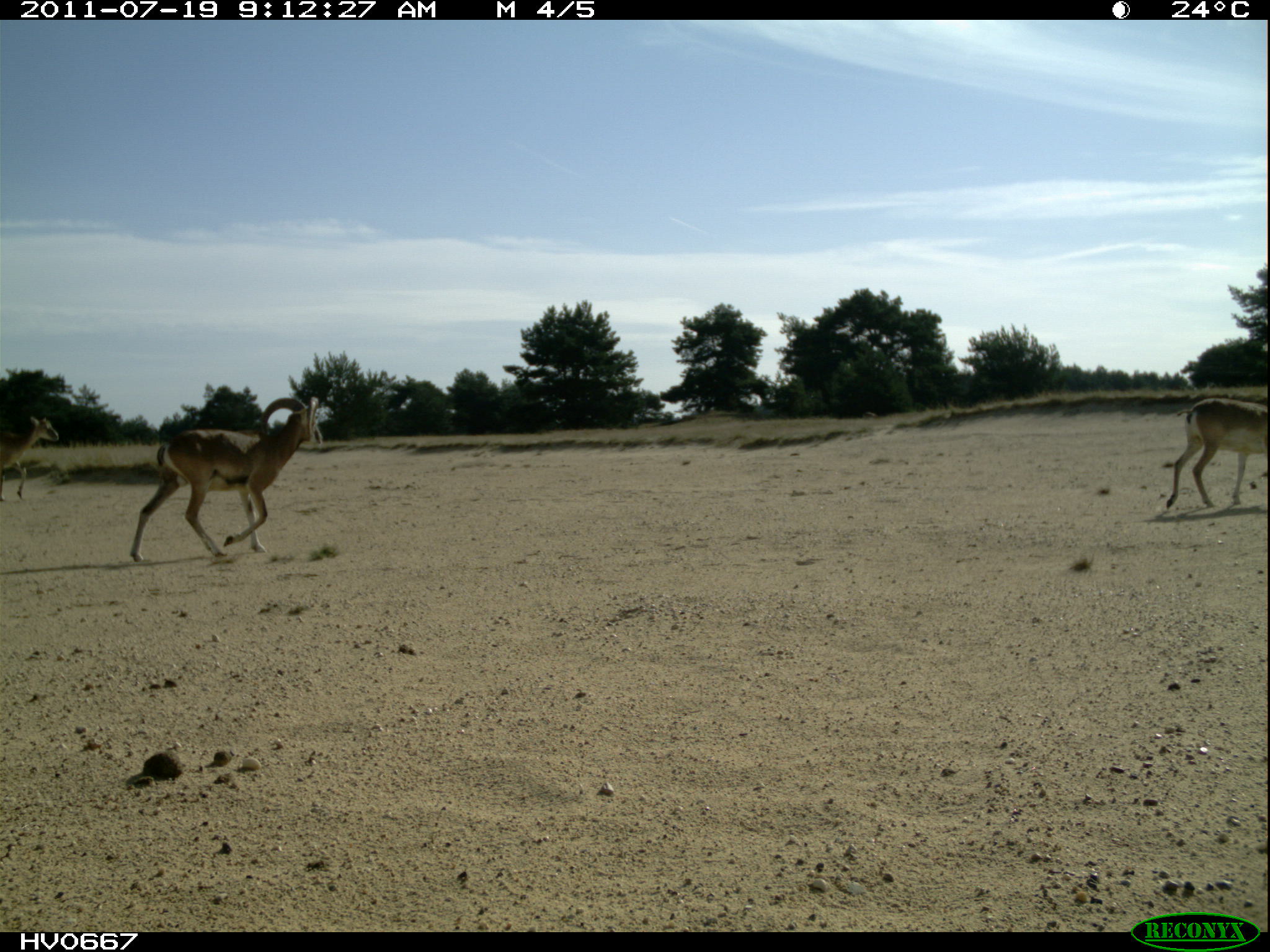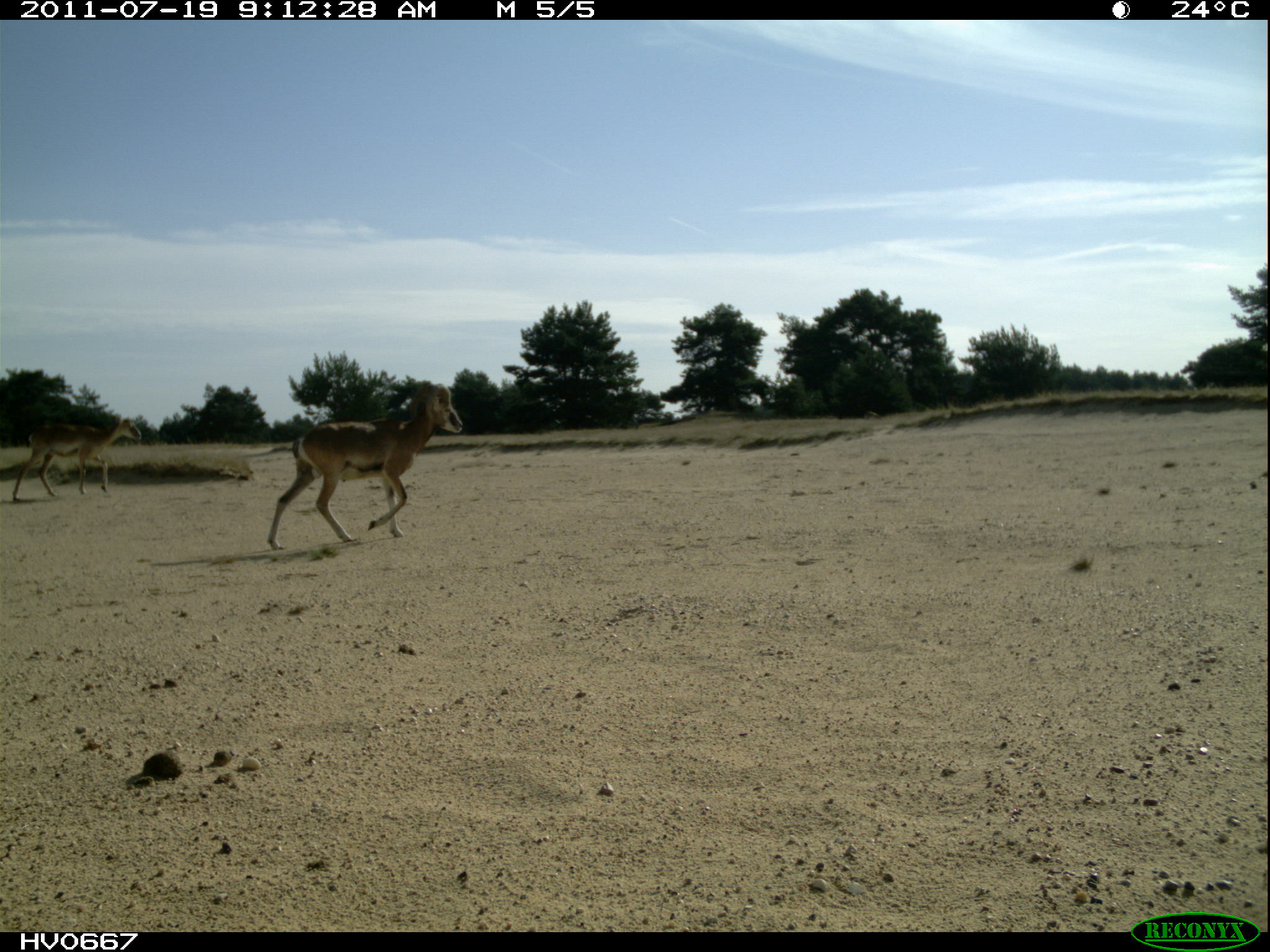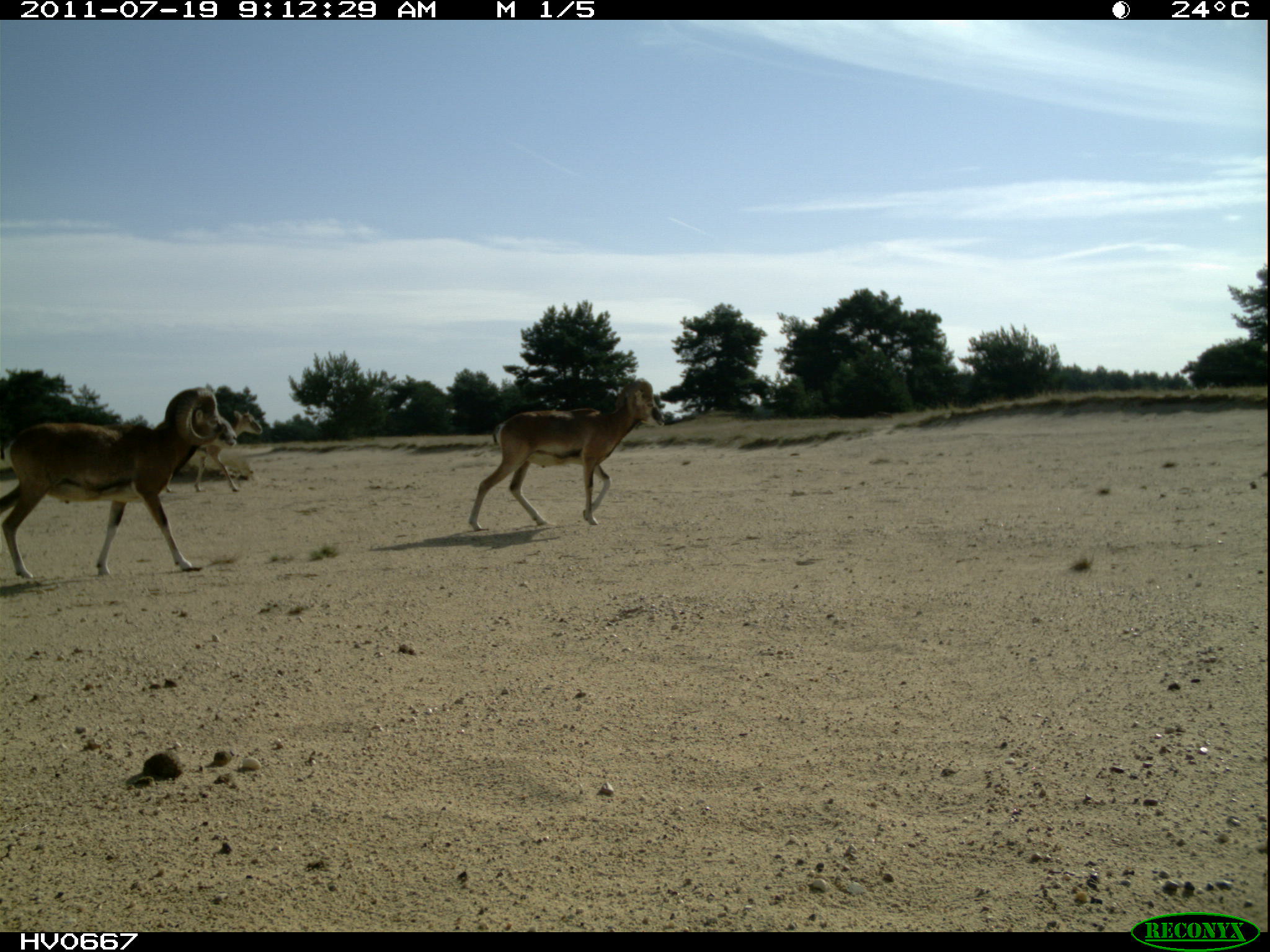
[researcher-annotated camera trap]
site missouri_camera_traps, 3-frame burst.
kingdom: Animalia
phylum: Chordata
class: Mammalia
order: Artiodactyla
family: Bovidae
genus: Ovis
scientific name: Ovis ammon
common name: mouflon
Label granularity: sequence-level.